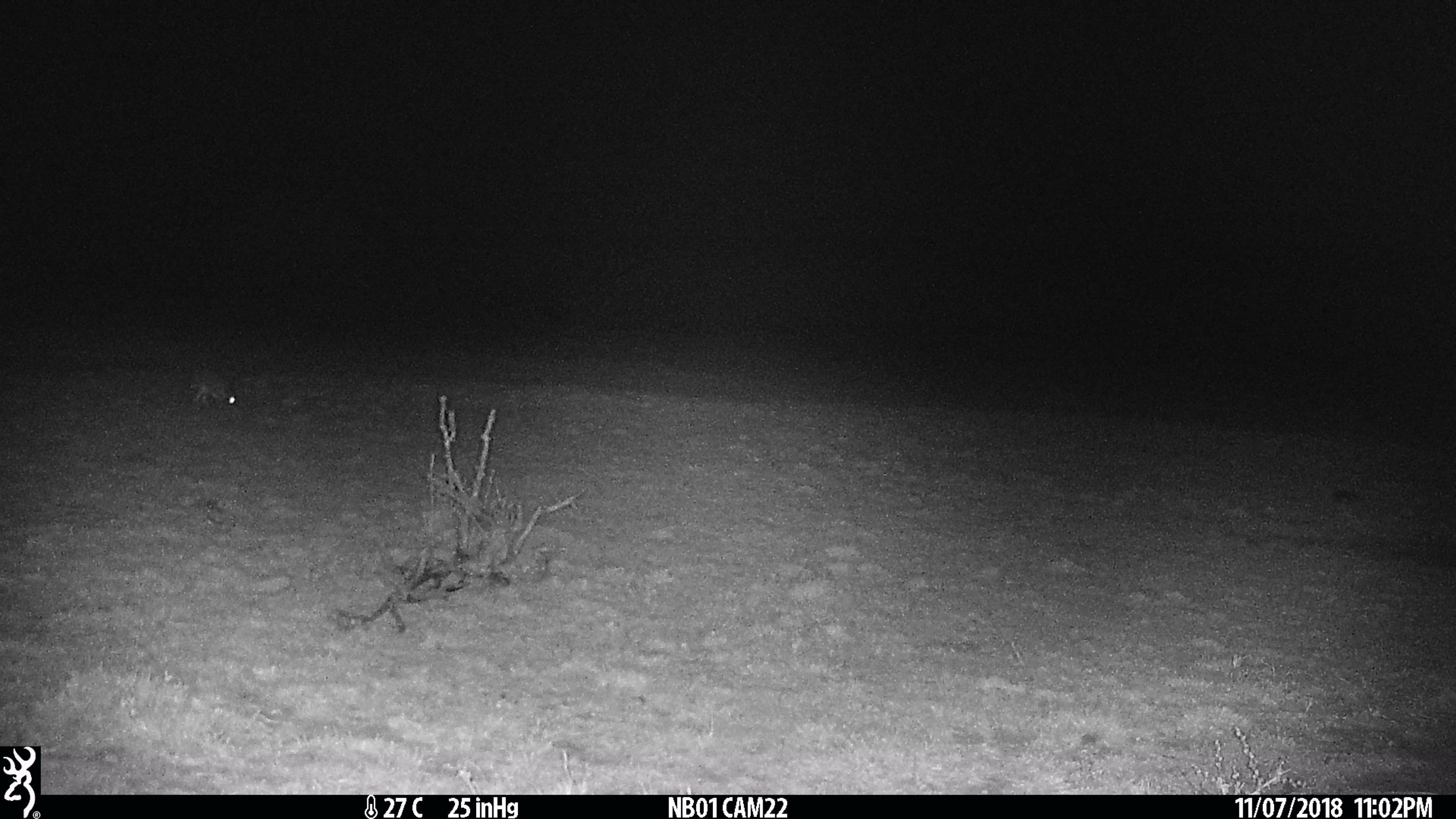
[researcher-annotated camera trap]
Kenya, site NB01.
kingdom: Animalia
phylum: Chordata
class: Mammalia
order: Lagomorpha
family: Leporidae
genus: Lepus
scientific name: Lepus capensis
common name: cape hare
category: hare